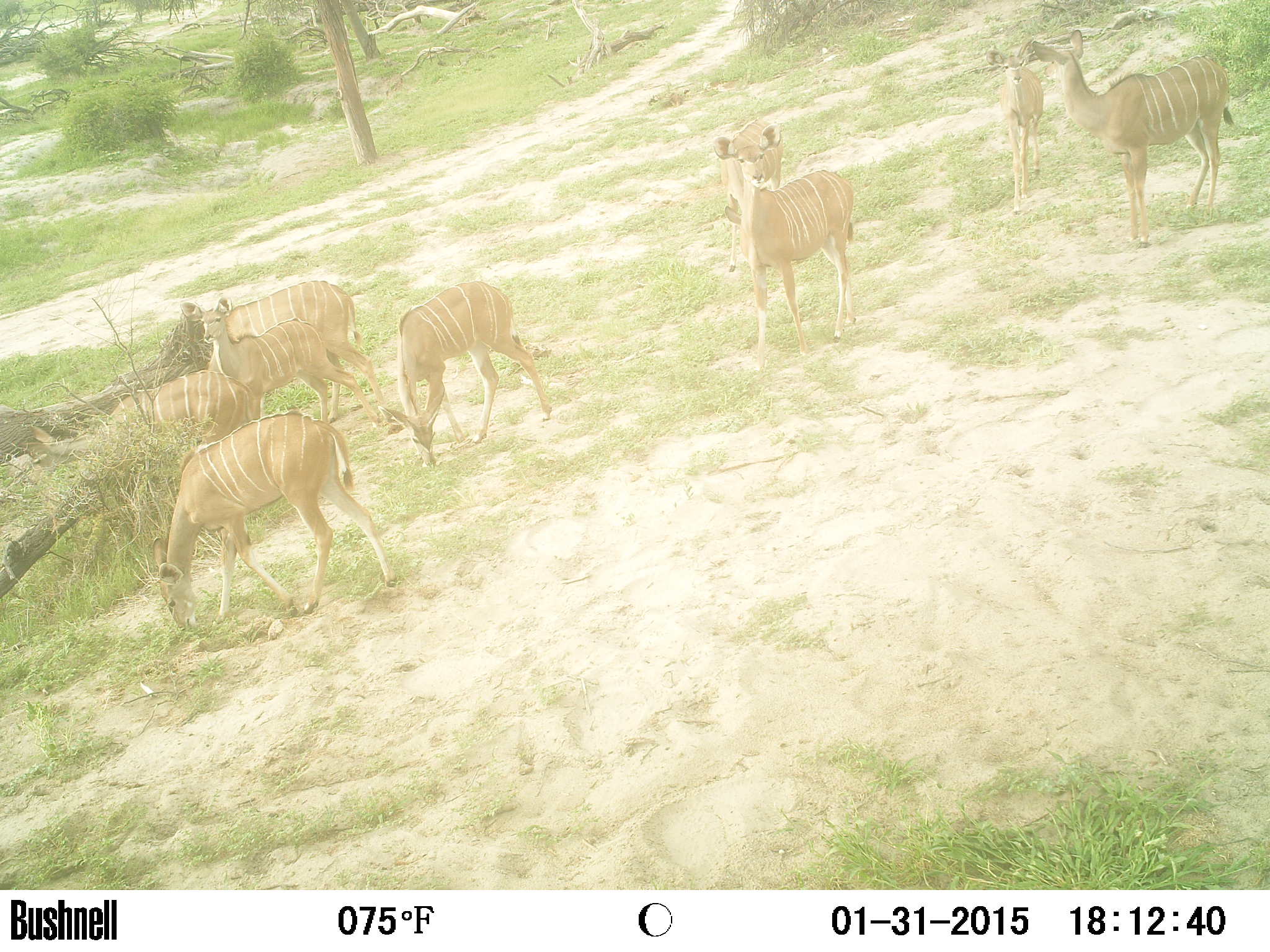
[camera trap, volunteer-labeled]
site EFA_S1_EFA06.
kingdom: Animalia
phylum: Chordata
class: Mammalia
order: Artiodactyla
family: Bovidae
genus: Tragelaphus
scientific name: Tragelaphus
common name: kudu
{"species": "kudu (Tragelaphus)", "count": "9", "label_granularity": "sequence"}